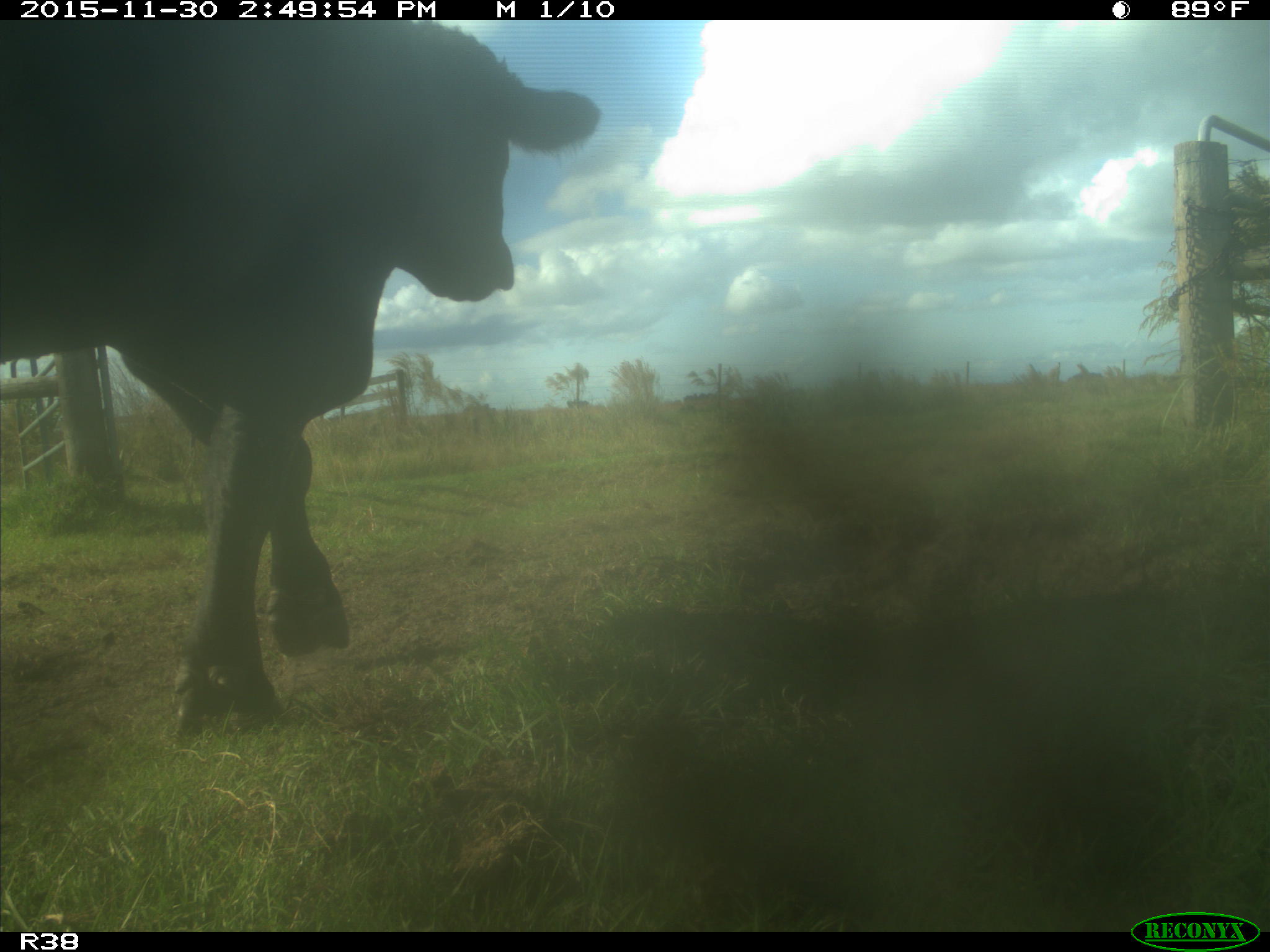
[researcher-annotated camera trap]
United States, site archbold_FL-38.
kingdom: Animalia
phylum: Chordata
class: Mammalia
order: Artiodactyla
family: Bovidae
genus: Bos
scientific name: Bos taurus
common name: domestic cow